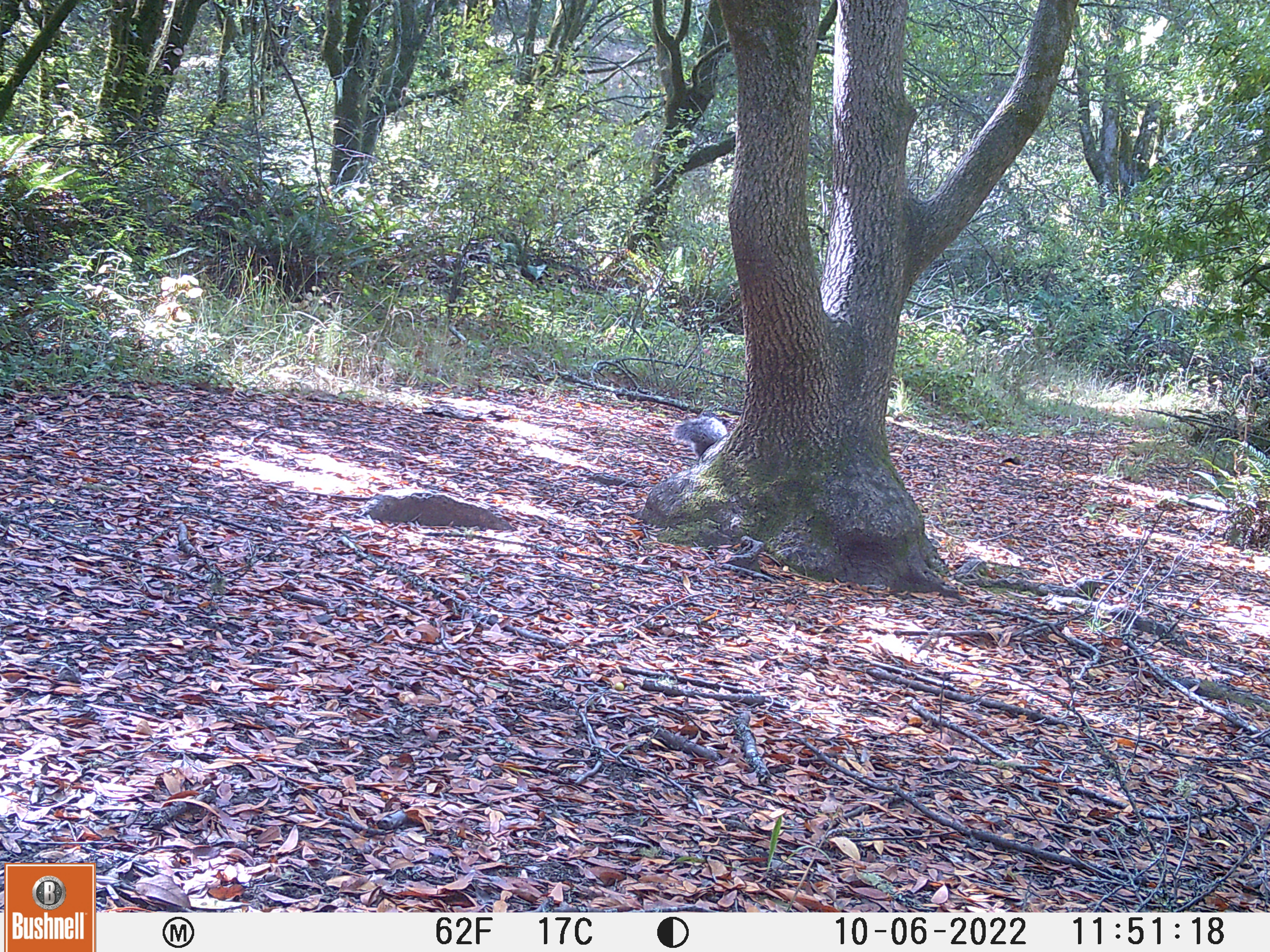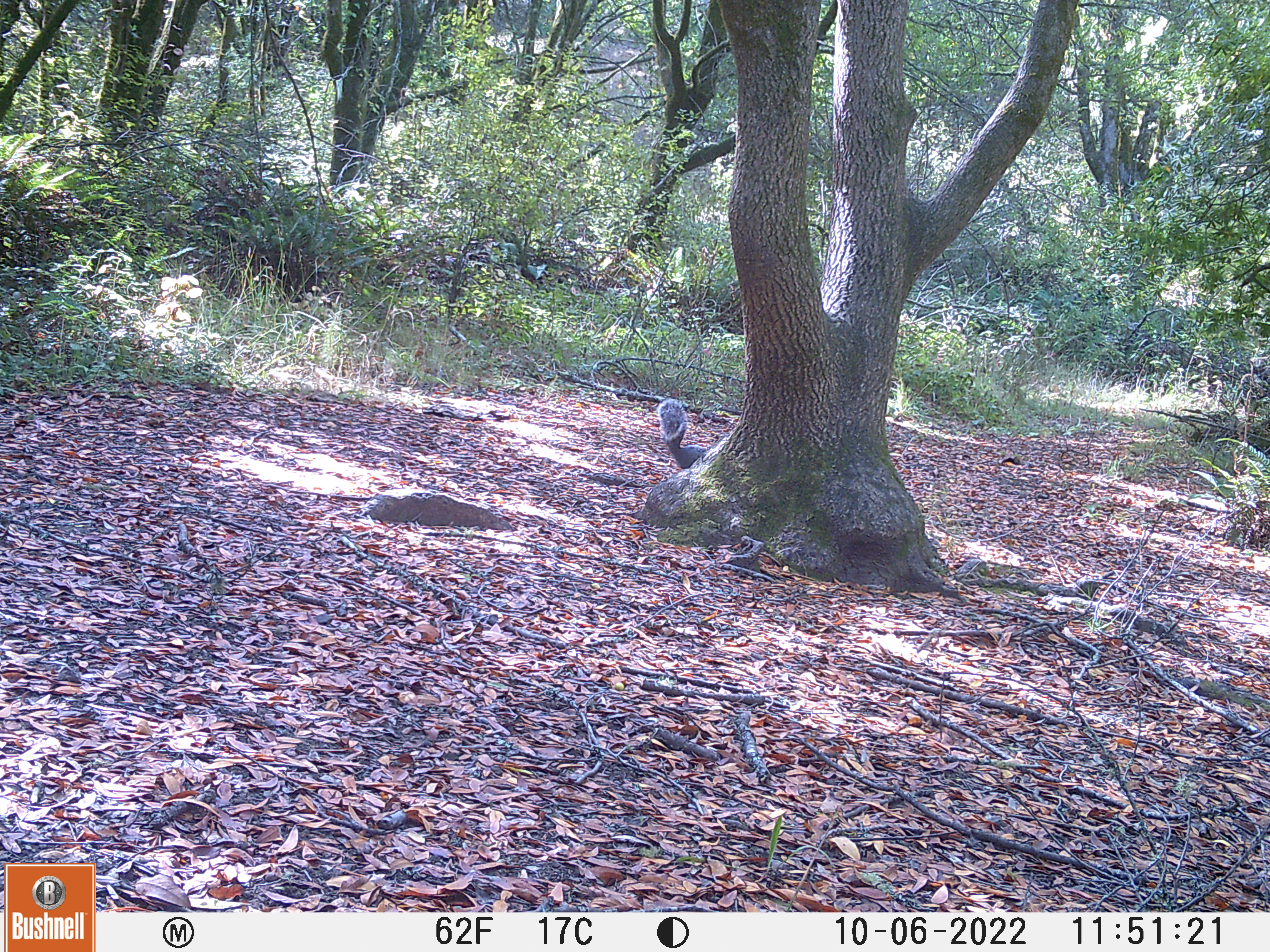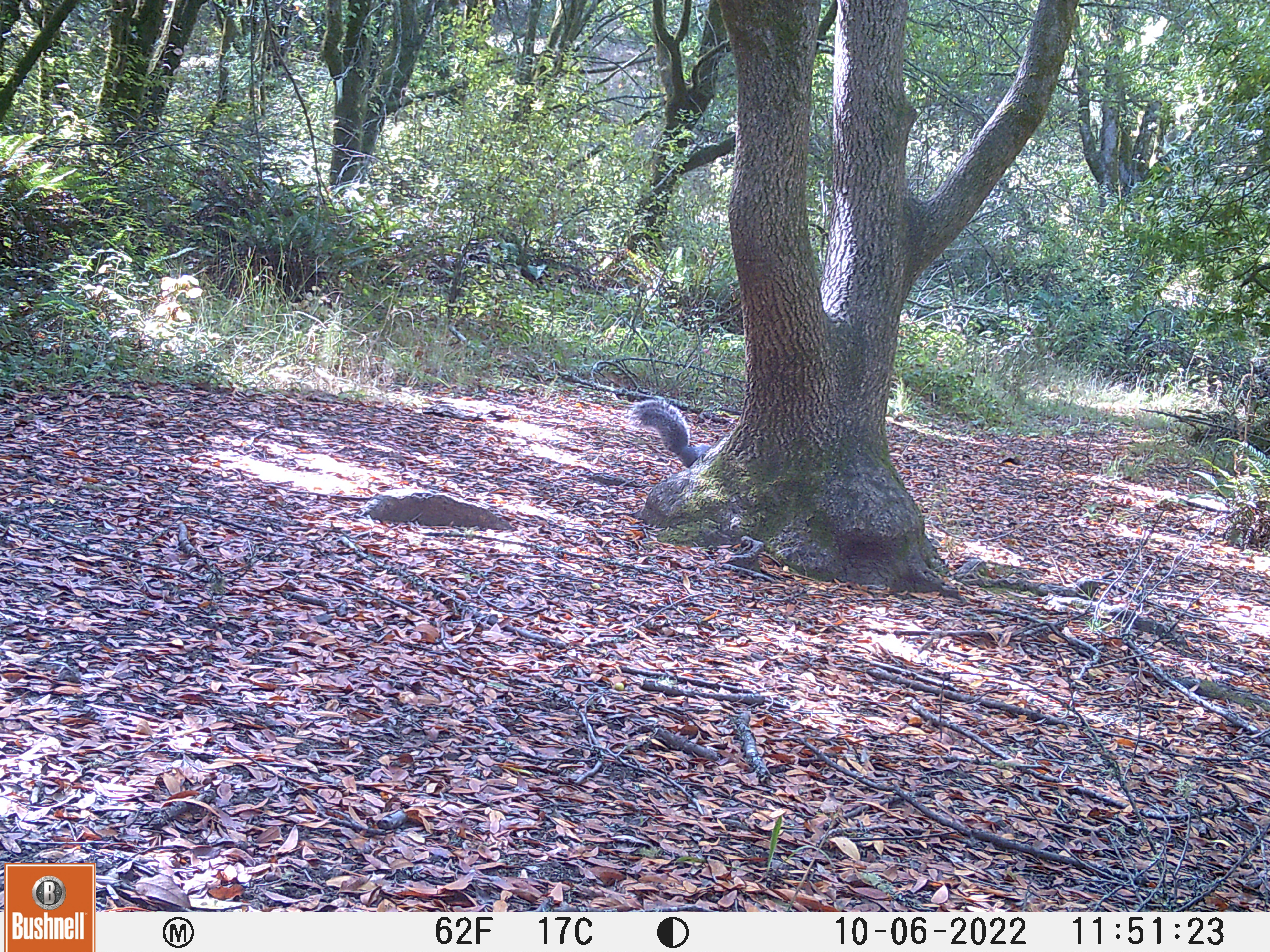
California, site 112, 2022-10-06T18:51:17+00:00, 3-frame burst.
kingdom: Animalia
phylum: Chordata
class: Mammalia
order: Rodentia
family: Sciuridae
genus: Sciurus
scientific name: Sciurus griseus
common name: western gray squirrel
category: western grey squirrel